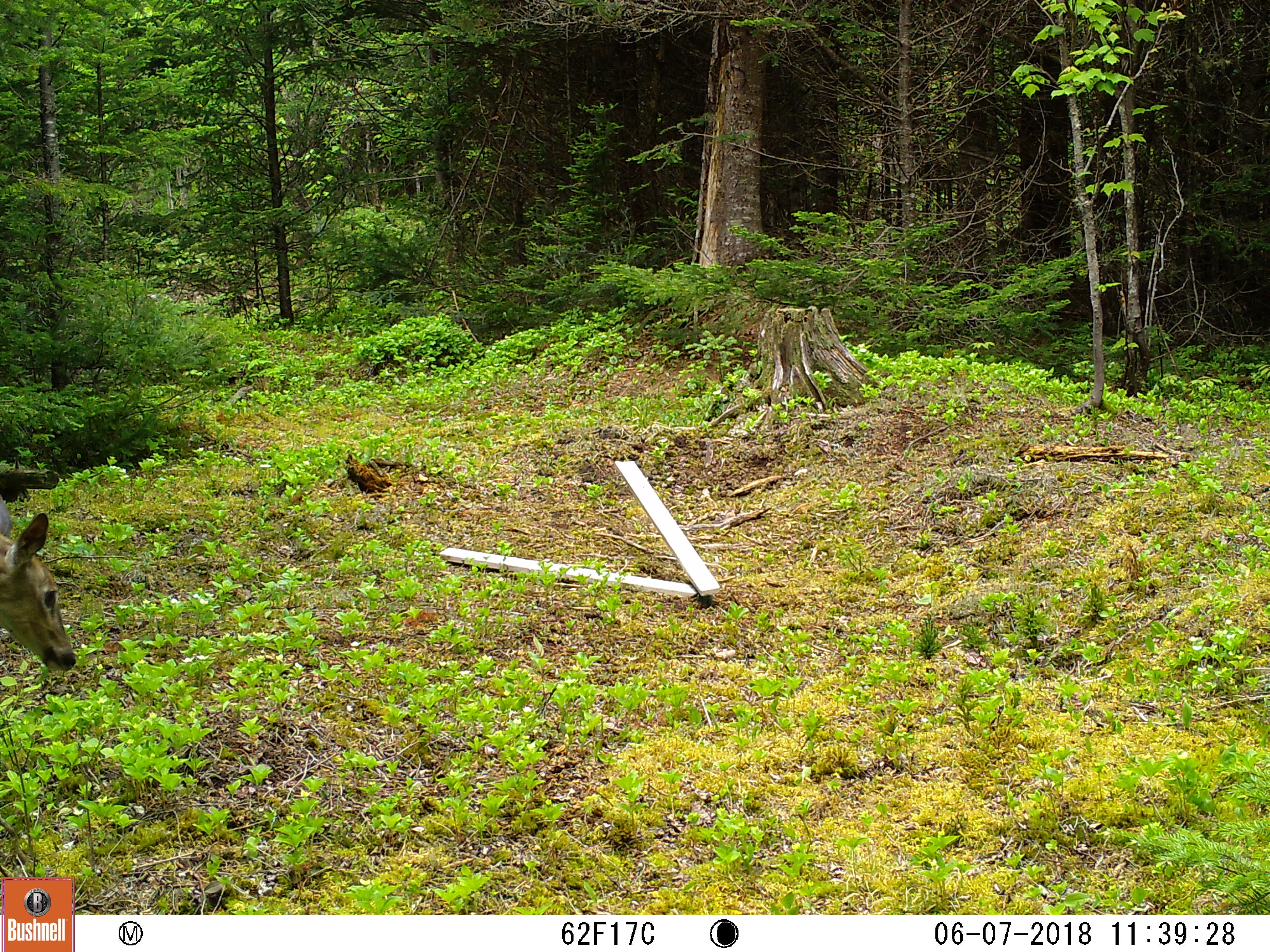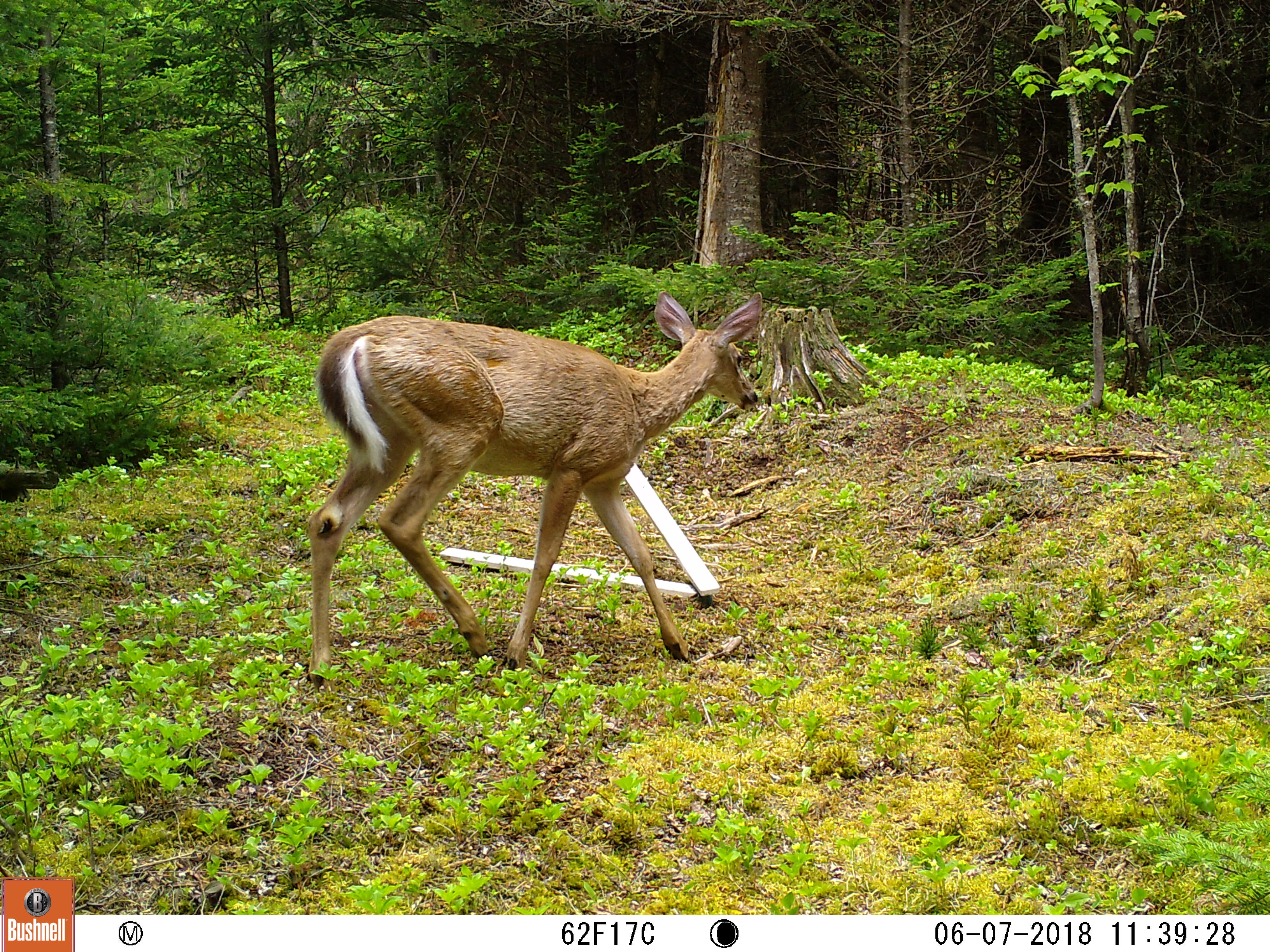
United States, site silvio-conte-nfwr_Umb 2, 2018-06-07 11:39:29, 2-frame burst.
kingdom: Animalia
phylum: Chordata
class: Mammalia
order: Artiodactyla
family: Cervidae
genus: Odocoileus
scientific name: Odocoileus virginianus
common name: white-tailed deer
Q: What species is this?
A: White-tailed deer (Odocoileus virginianus).